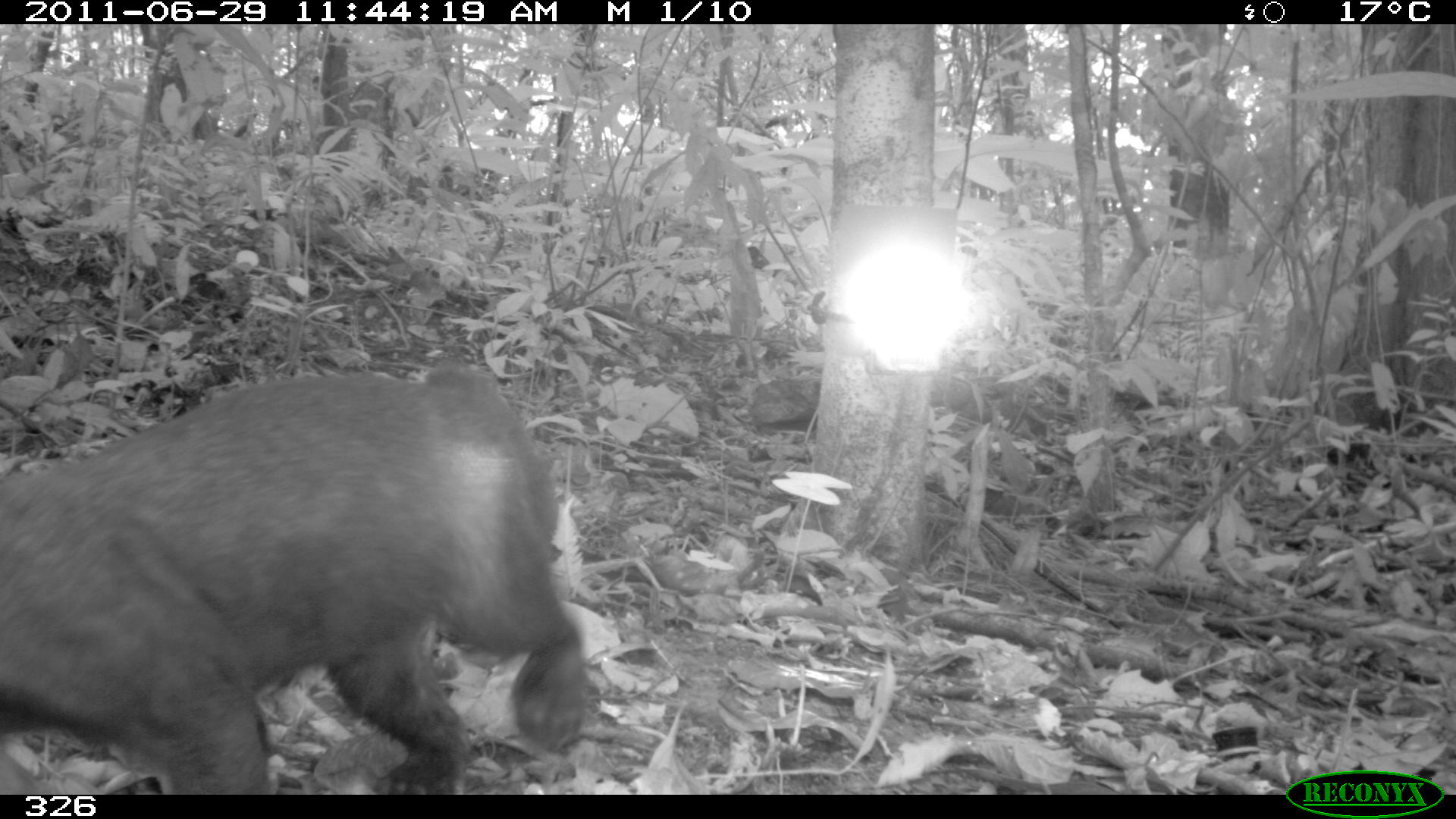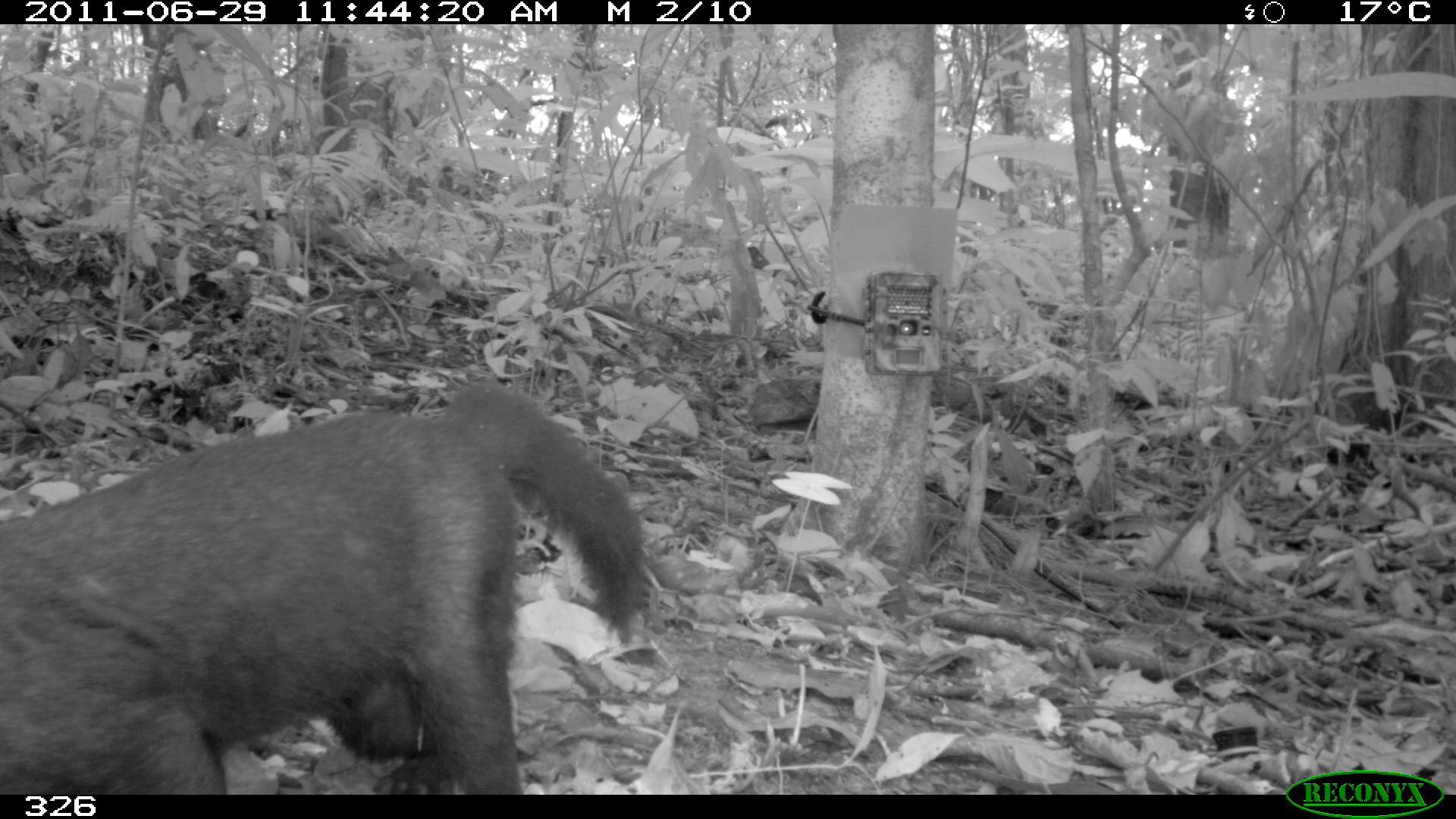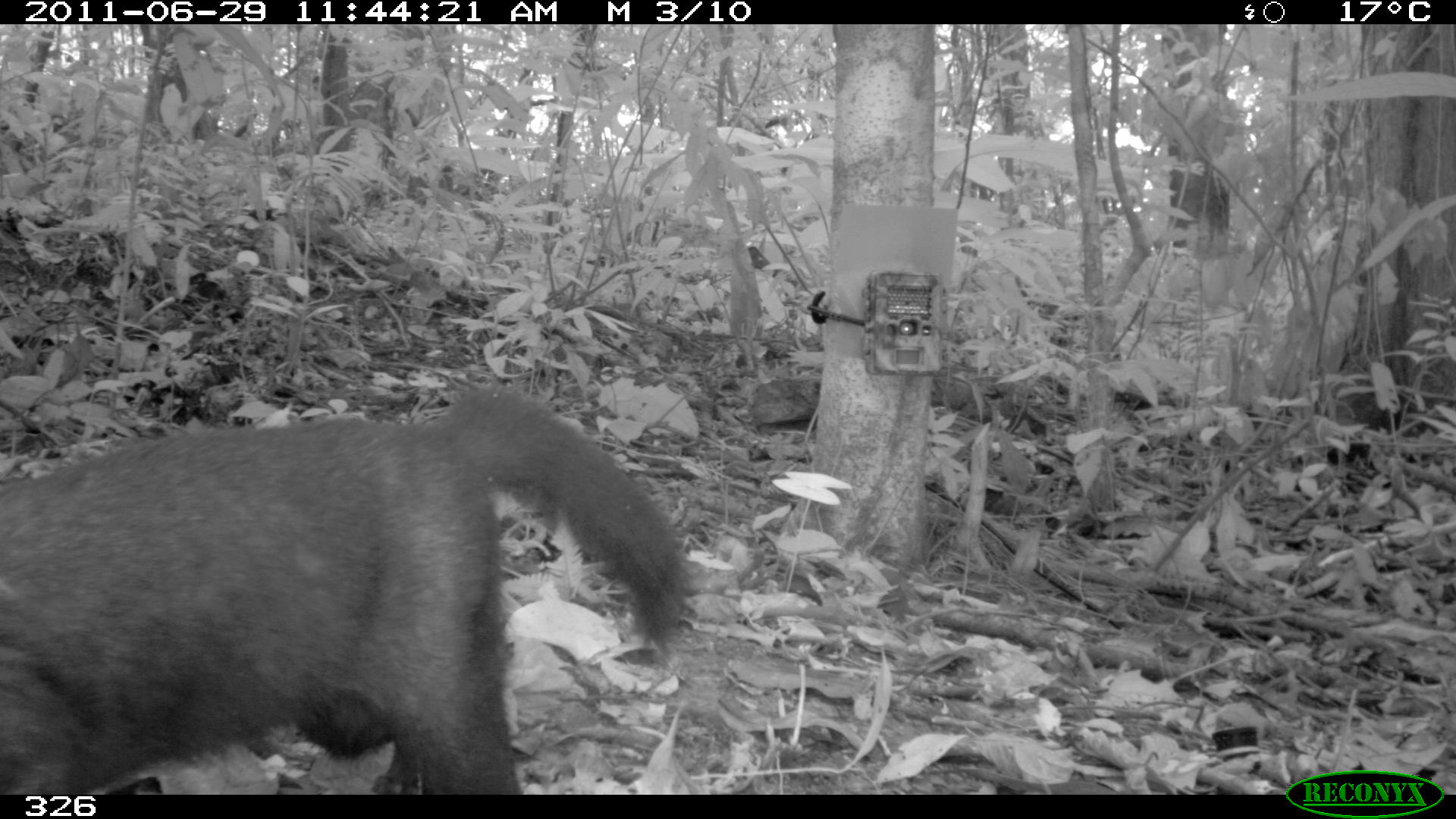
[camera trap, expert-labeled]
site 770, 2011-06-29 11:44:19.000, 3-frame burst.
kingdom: Animalia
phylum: Chordata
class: Mammalia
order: Carnivora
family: Mustelidae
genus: Eira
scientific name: Eira barbara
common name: tayra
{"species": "Eira barbara (tayra)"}